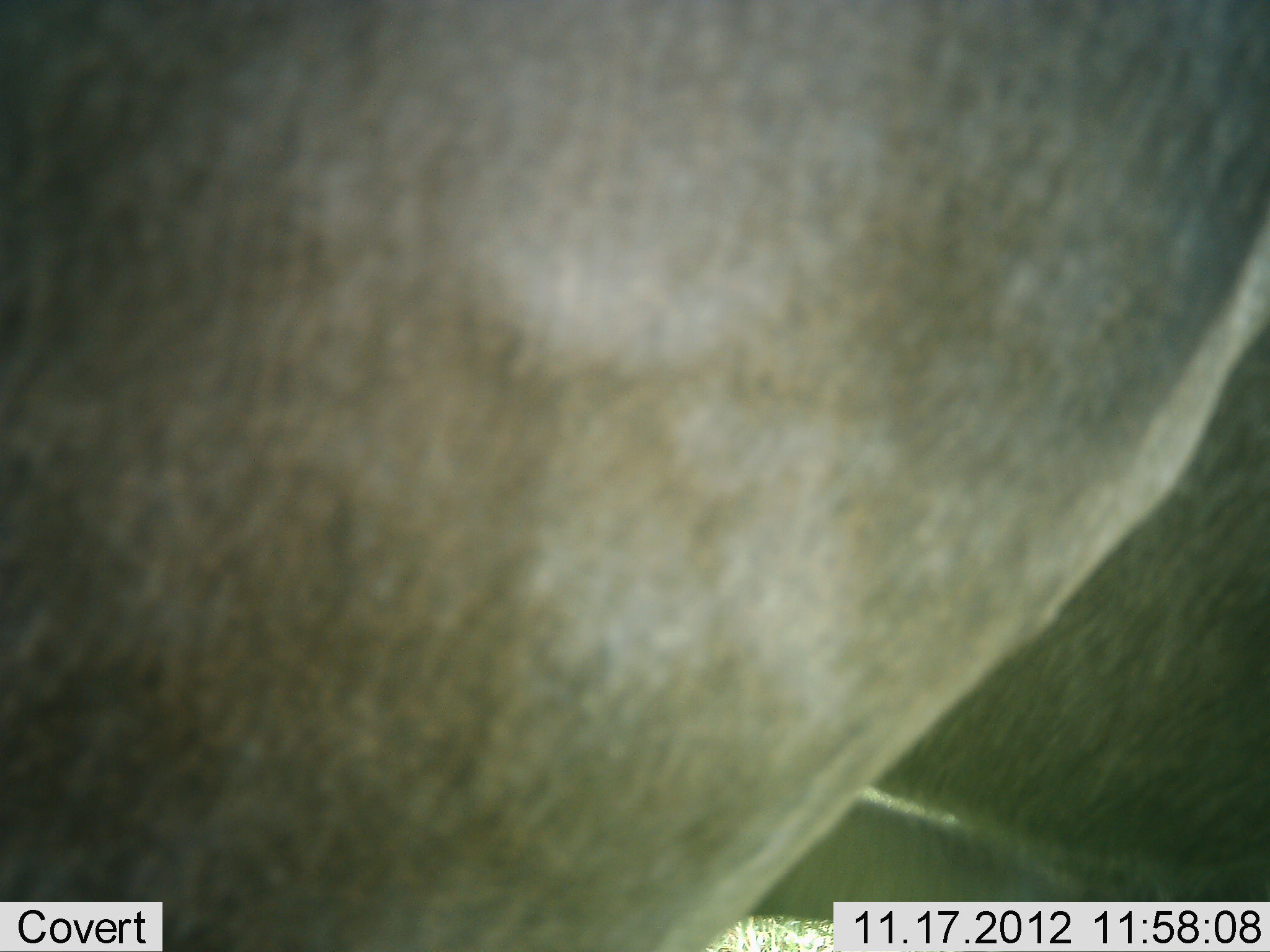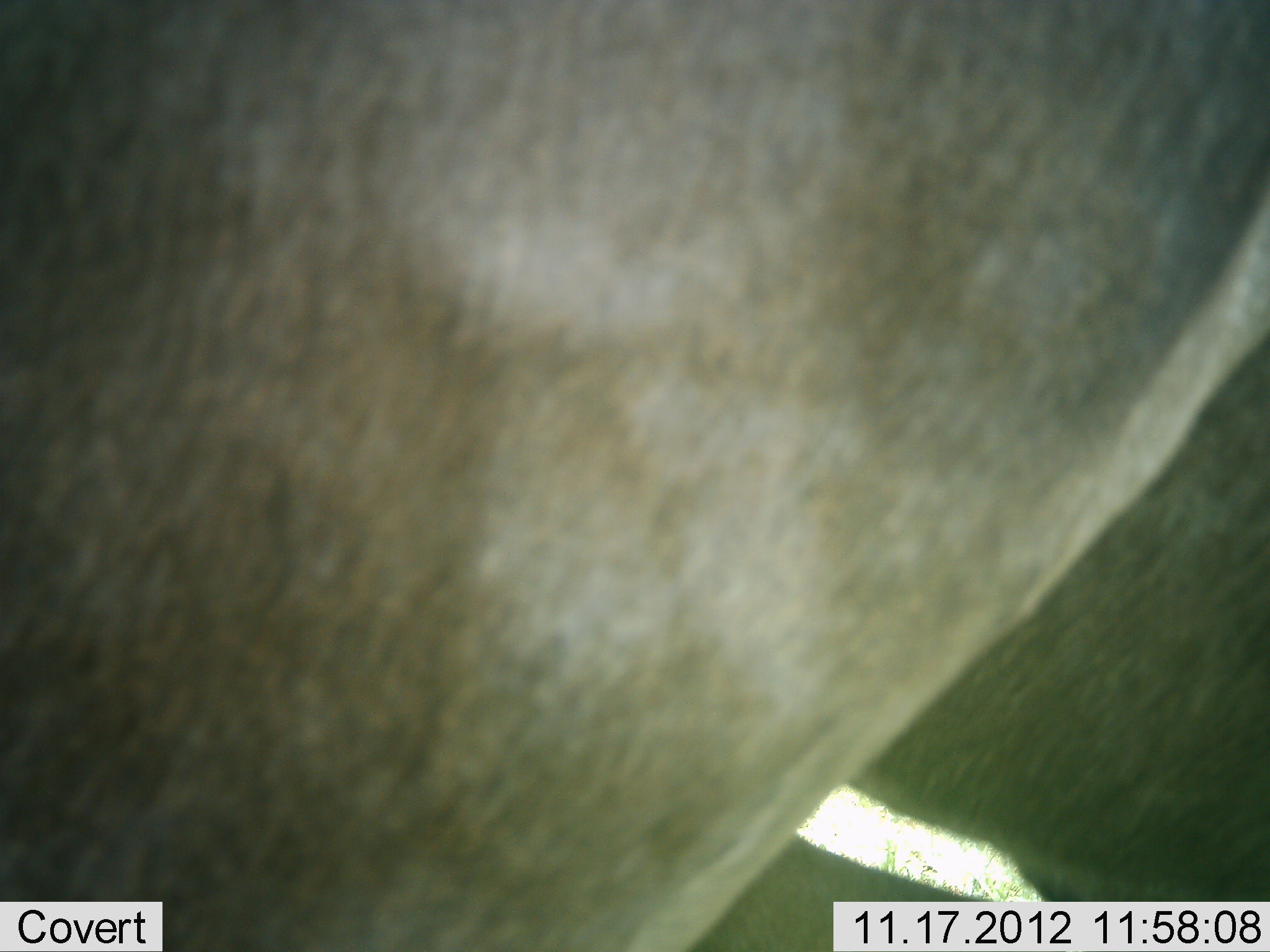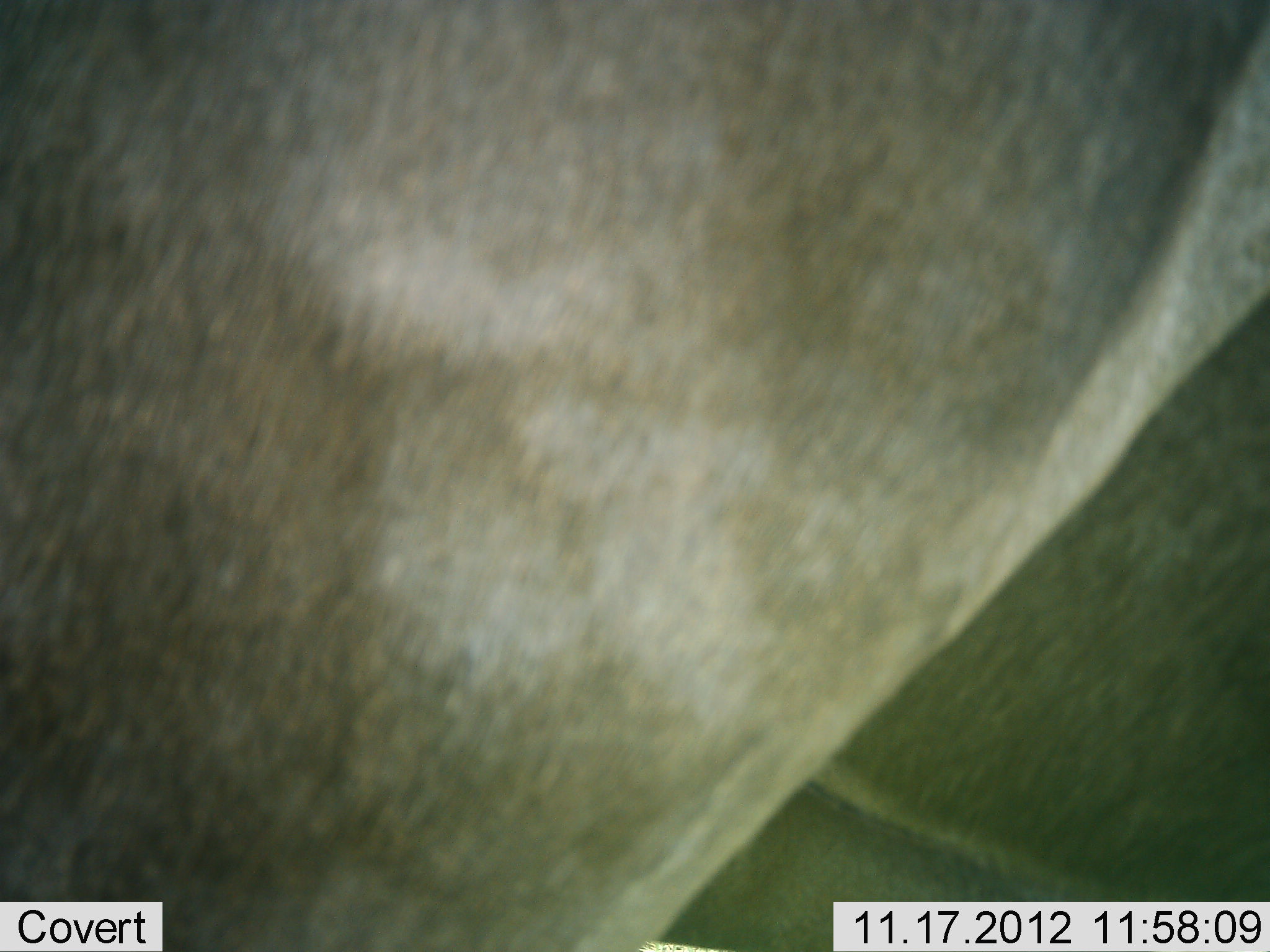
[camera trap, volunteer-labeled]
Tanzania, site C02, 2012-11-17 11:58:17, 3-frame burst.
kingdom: Animalia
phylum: Chordata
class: Mammalia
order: Artiodactyla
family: Bovidae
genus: Connochaetes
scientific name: Connochaetes taurinus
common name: blue wildebeest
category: wildebeest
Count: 1.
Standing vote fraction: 100%.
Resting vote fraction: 0%.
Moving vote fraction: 0%.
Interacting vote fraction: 0%.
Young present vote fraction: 0%.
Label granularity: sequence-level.